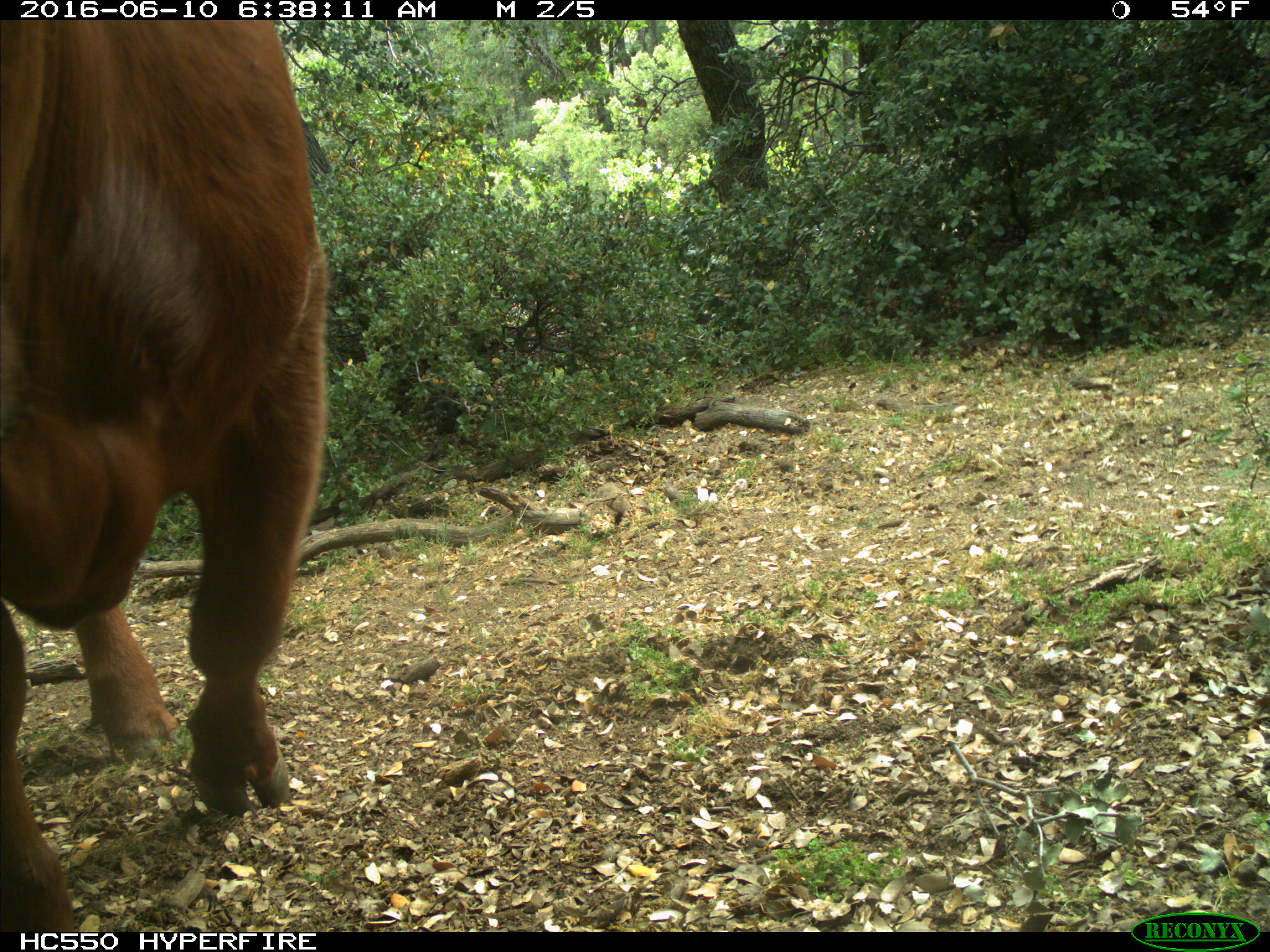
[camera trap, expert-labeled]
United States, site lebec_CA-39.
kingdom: Animalia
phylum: Chordata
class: Mammalia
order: Artiodactyla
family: Bovidae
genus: Bos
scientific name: Bos taurus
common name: domestic cow